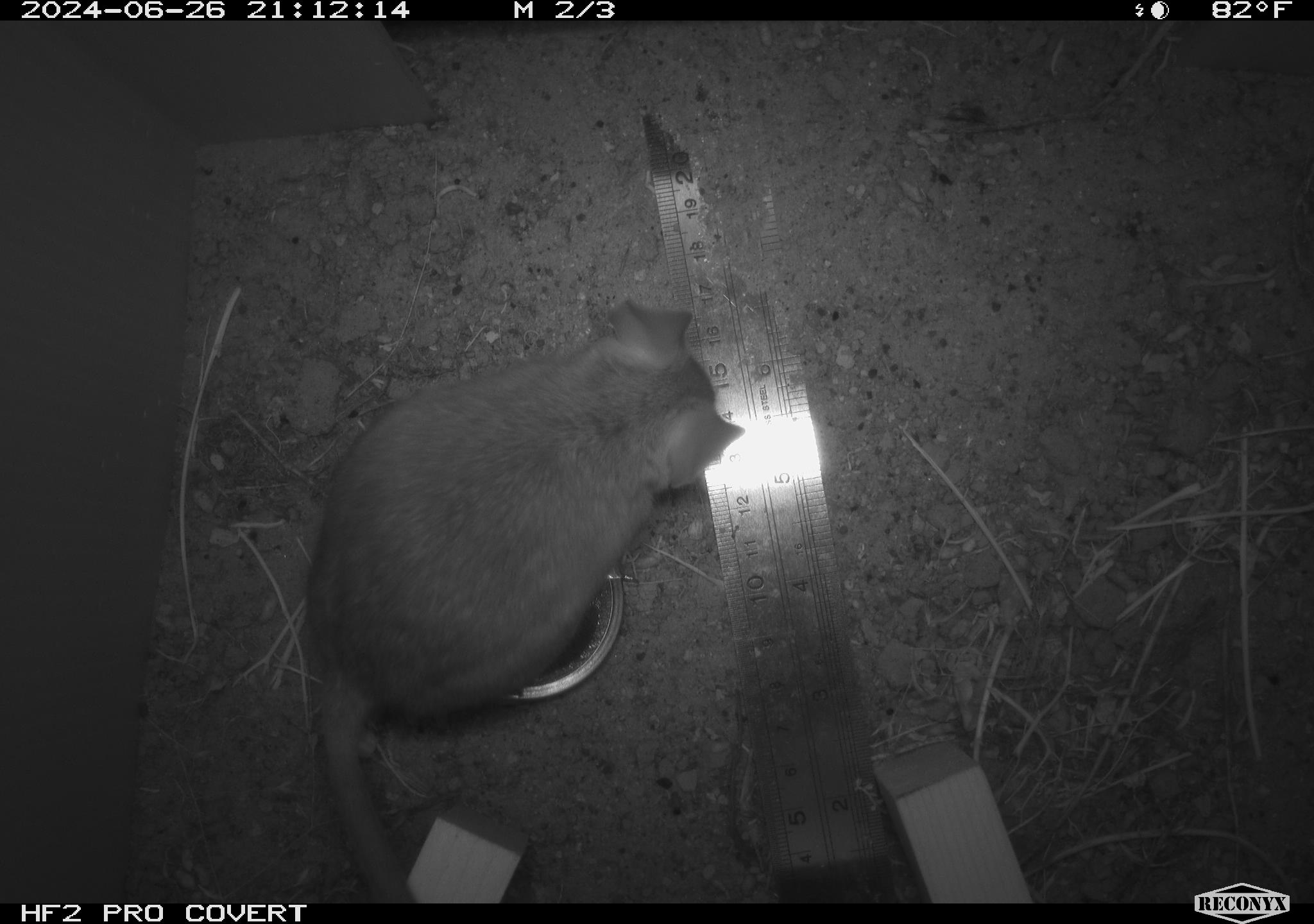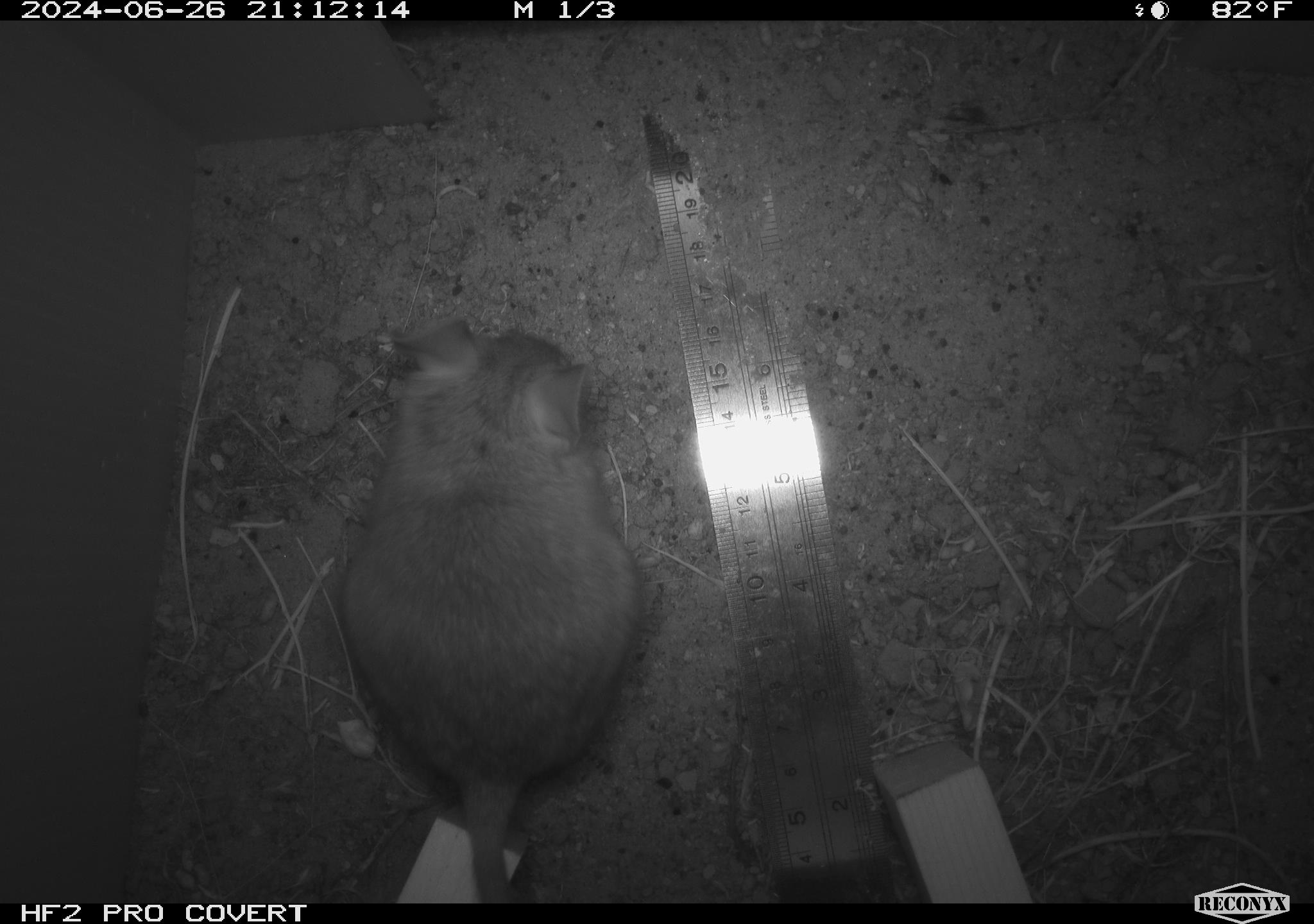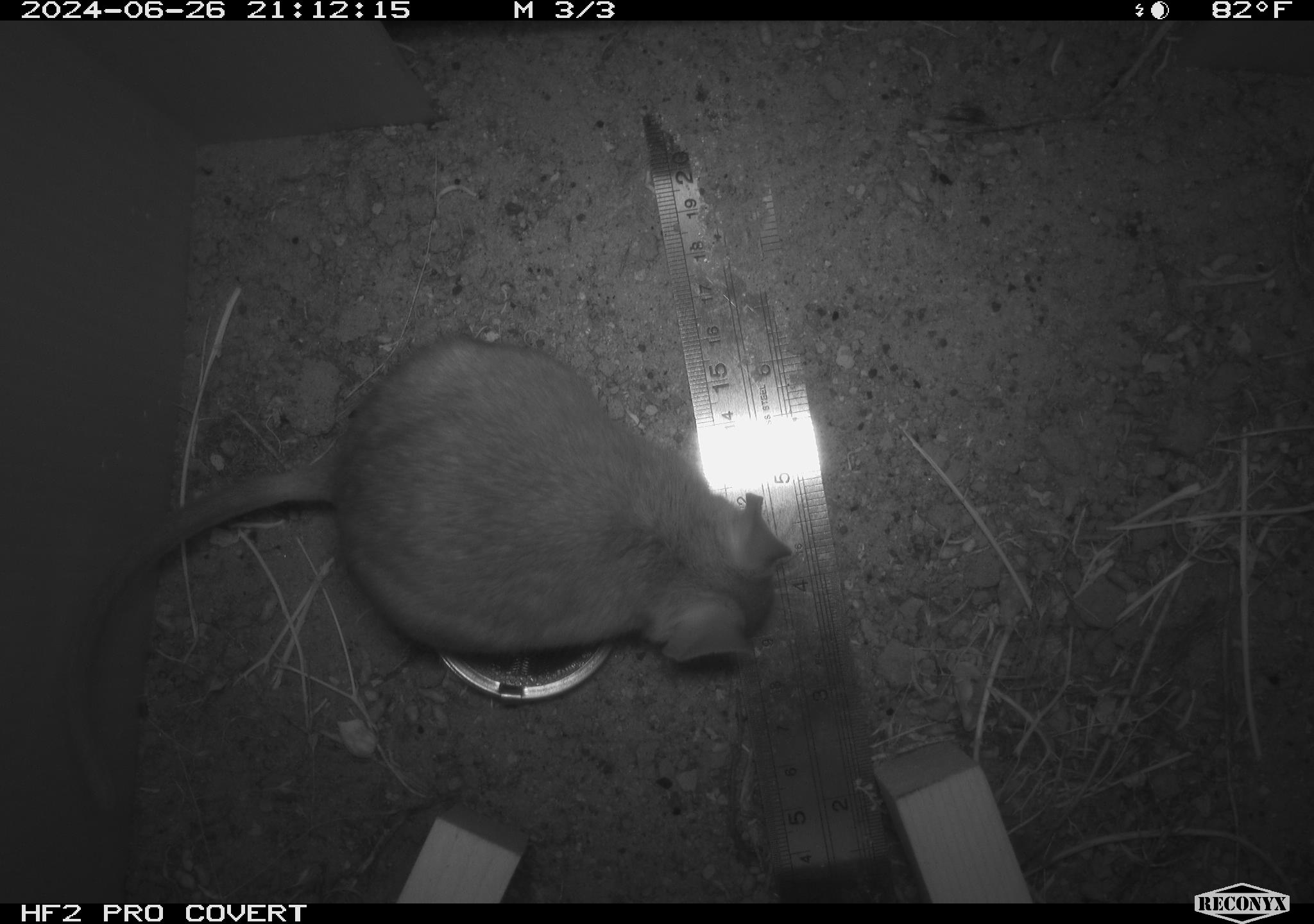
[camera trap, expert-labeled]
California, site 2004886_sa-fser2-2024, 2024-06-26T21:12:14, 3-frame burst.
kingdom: Animalia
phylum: Chordata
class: Mammalia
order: Rodentia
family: Cricetidae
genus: Neotoma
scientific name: Neotoma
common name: pack rat or woodrat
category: neotoma species